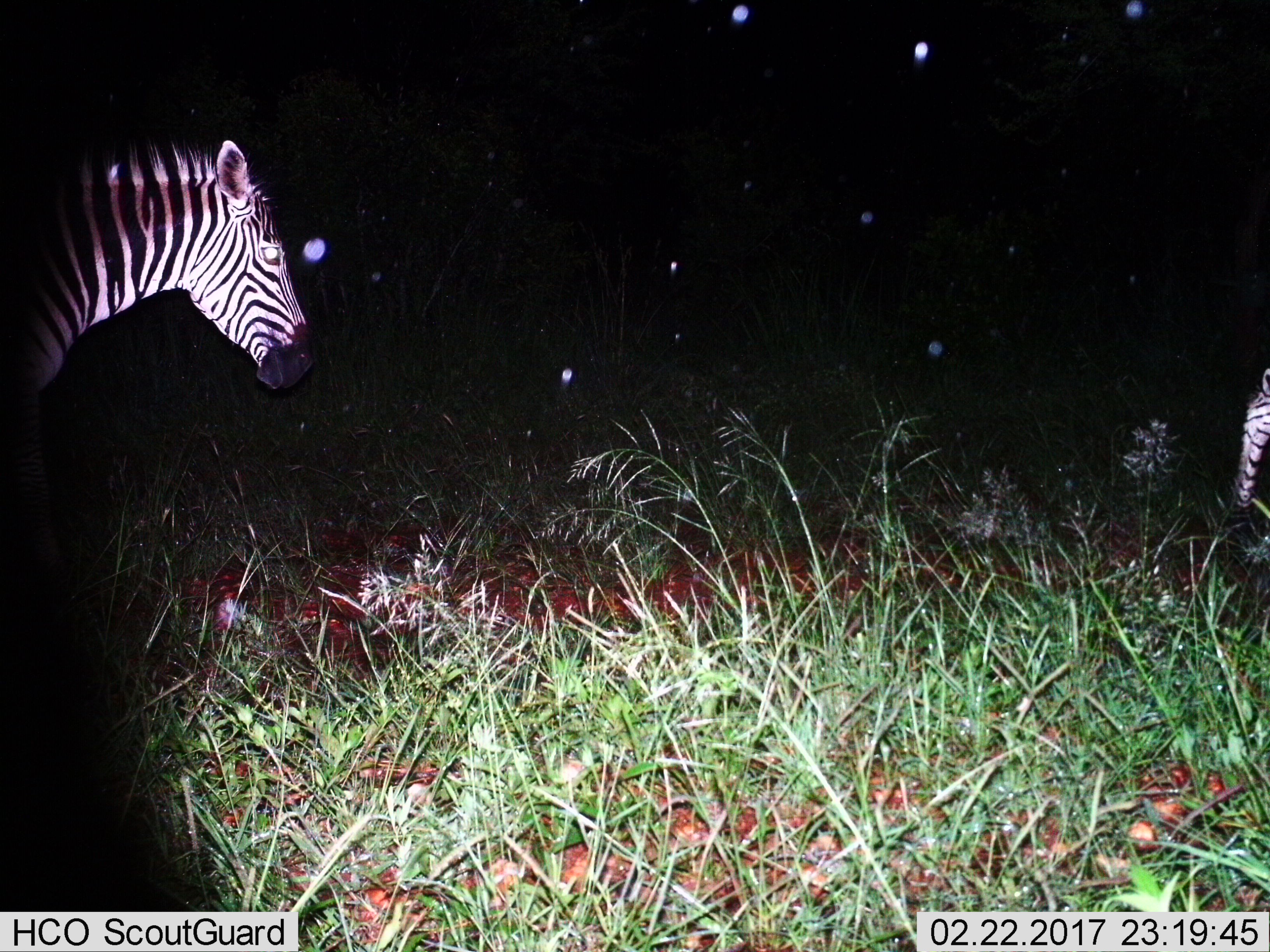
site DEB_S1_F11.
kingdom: Animalia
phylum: Chordata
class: Mammalia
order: Perissodactyla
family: Equidae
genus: Equus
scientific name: Equus quagga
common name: plains zebra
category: zebraplains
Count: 2.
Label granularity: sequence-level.